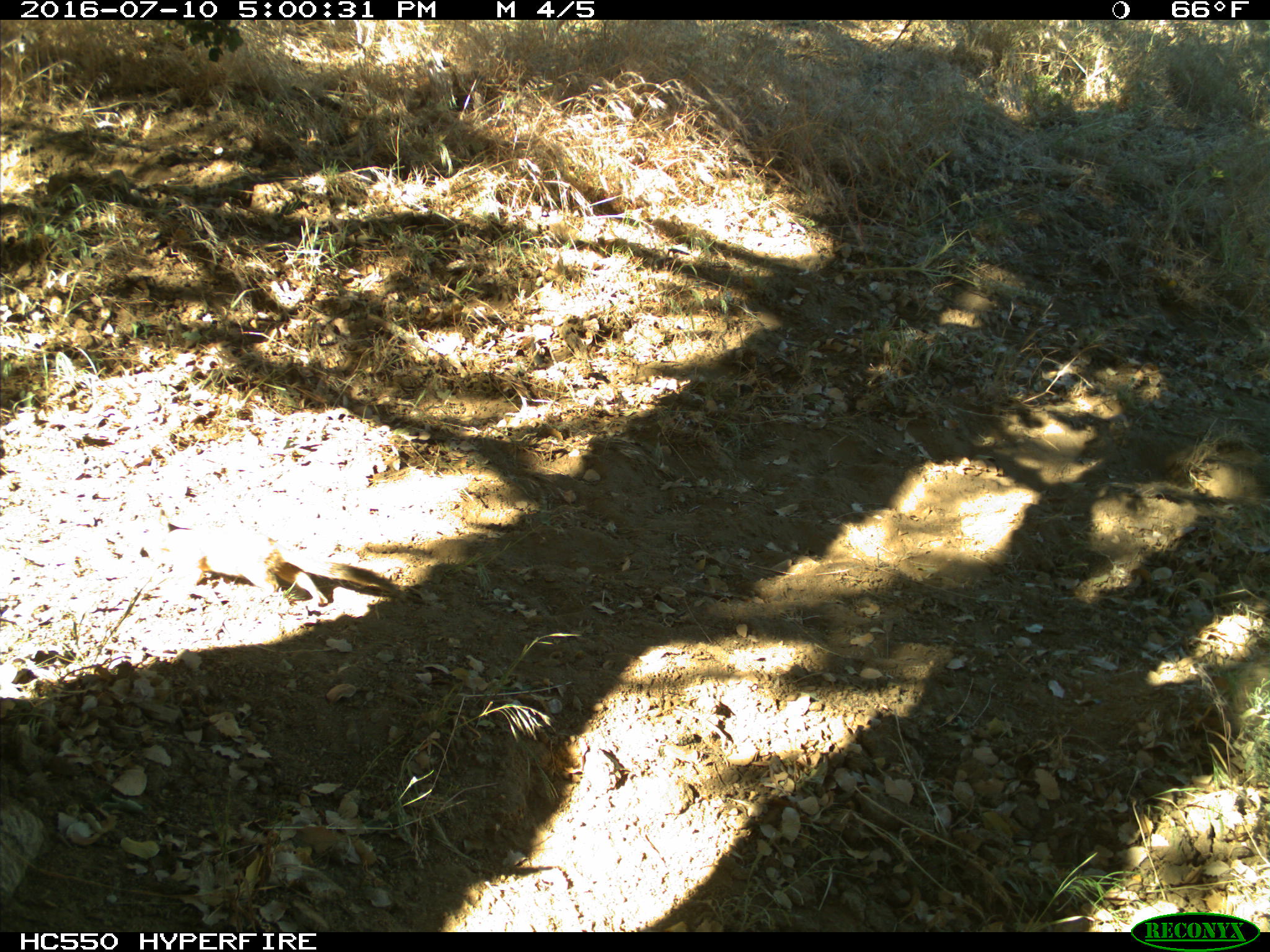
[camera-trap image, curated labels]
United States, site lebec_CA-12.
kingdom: Animalia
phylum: Chordata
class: Mammalia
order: Rodentia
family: Sciuridae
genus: Otospermophilus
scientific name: Otospermophilus beecheyi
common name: california ground squirrel